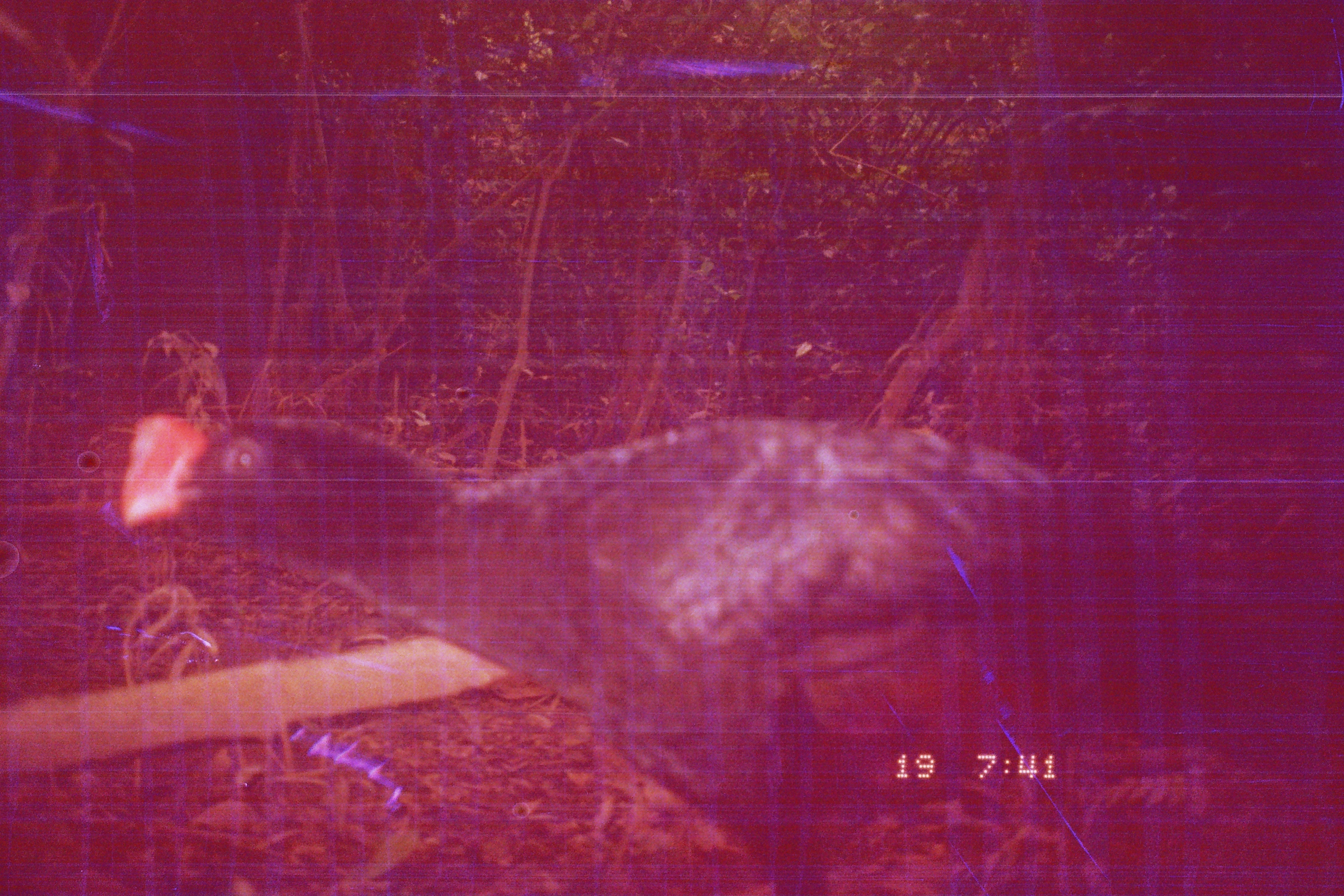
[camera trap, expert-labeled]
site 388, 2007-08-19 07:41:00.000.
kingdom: Animalia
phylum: Chordata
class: Aves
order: Galliformes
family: Cracidae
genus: Mitu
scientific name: Mitu tuberosum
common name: razor-billed curassow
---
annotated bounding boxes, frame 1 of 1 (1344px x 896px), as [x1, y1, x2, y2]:
mitu tuberosum: [115, 405, 1334, 892]